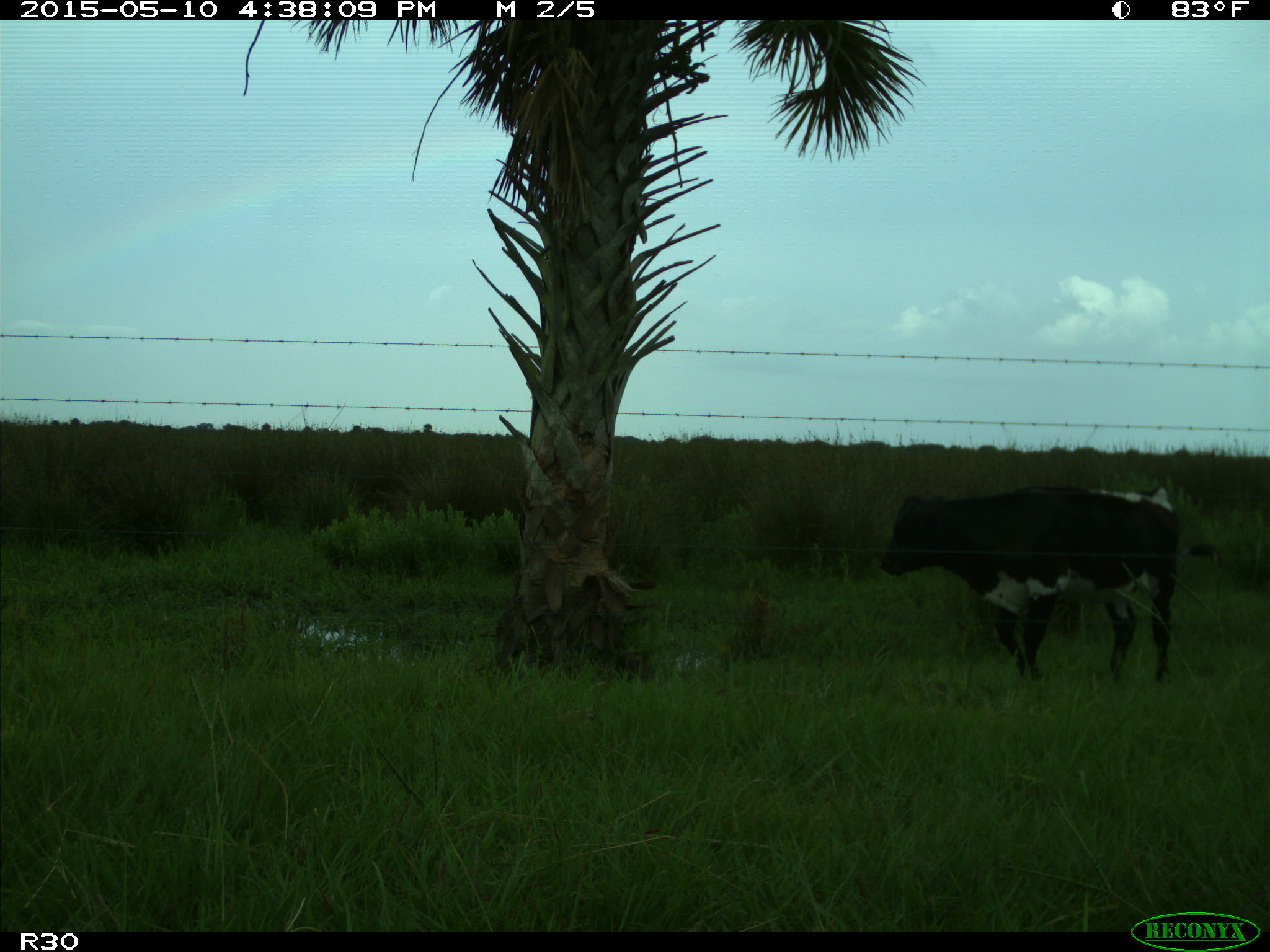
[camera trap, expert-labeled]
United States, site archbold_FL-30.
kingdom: Animalia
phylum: Chordata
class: Mammalia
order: Artiodactyla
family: Bovidae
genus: Bos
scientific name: Bos taurus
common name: domestic cow